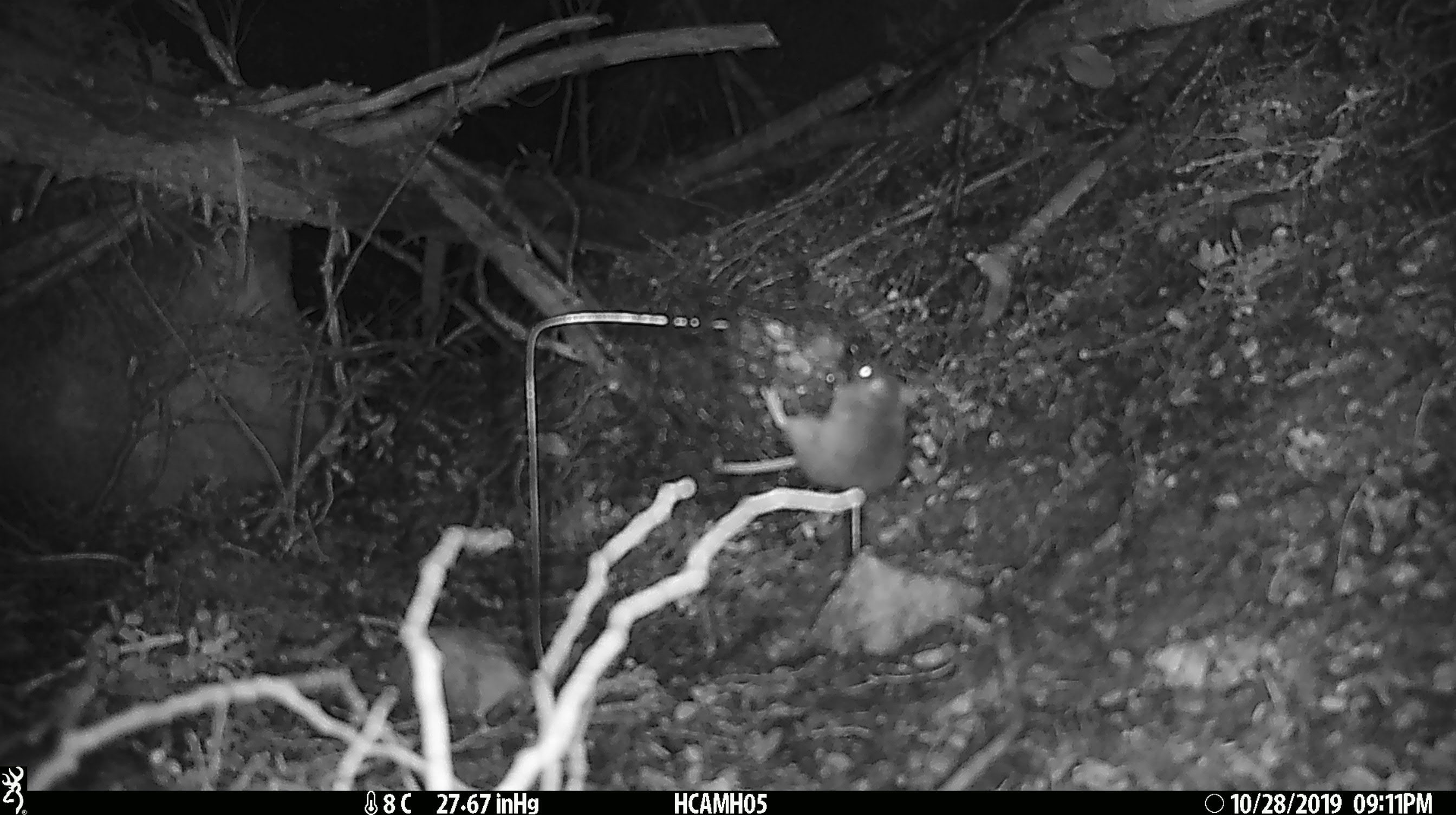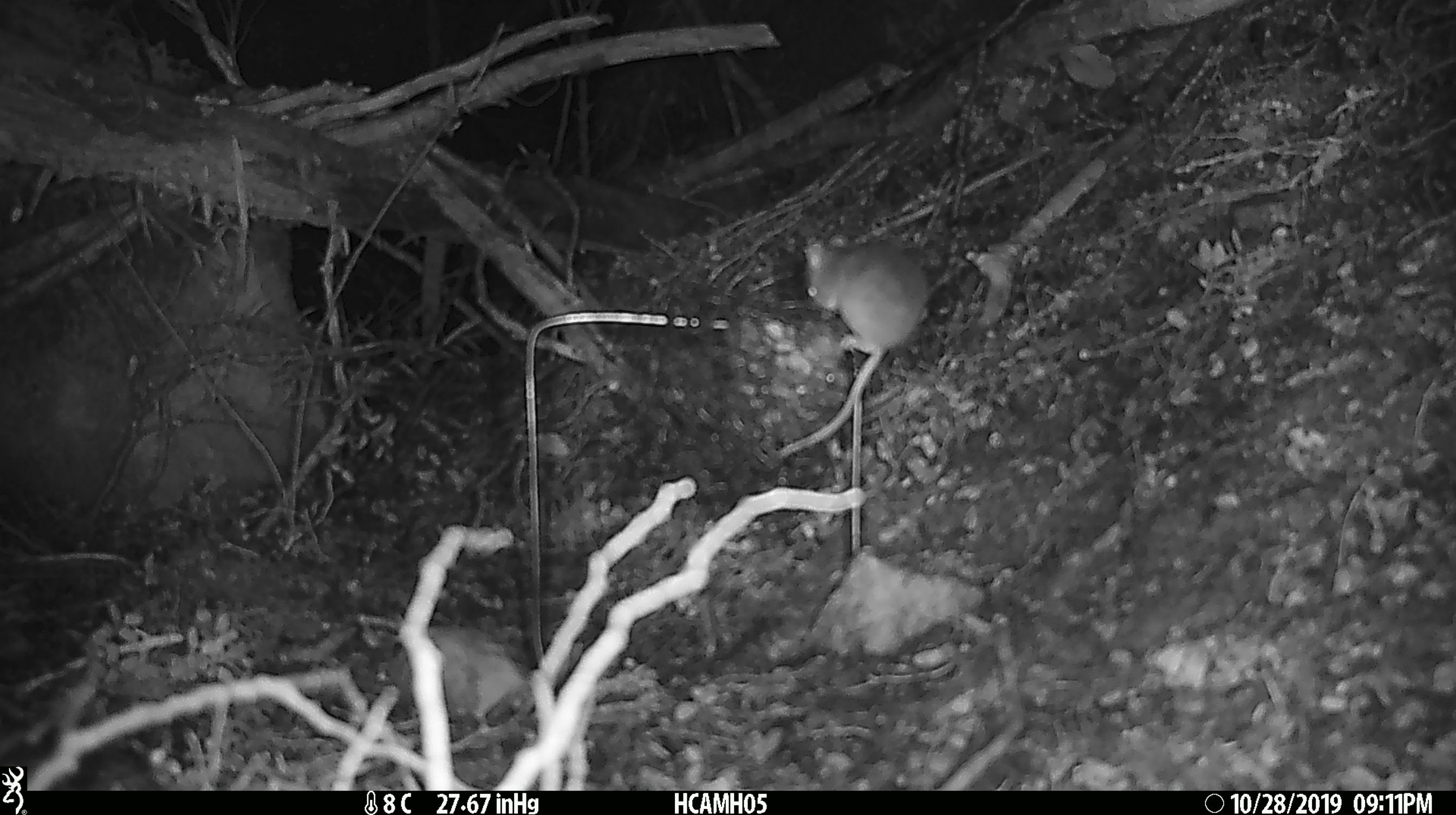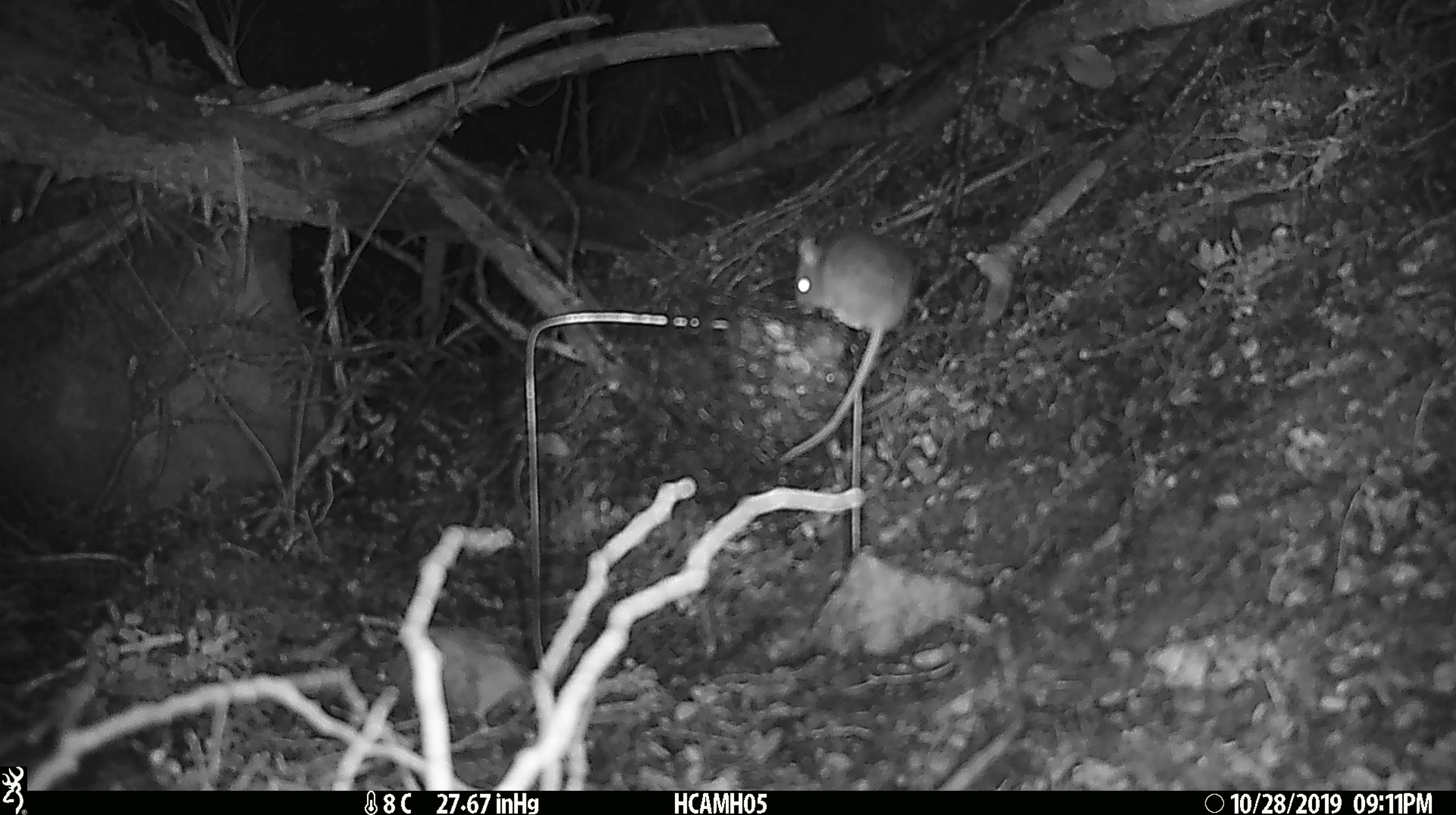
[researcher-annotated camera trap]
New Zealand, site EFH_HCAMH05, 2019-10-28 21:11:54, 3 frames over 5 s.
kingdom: Animalia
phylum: Chordata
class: Mammalia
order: Rodentia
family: Muridae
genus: Mus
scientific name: Mus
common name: mouse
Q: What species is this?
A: Mouse (Mus).